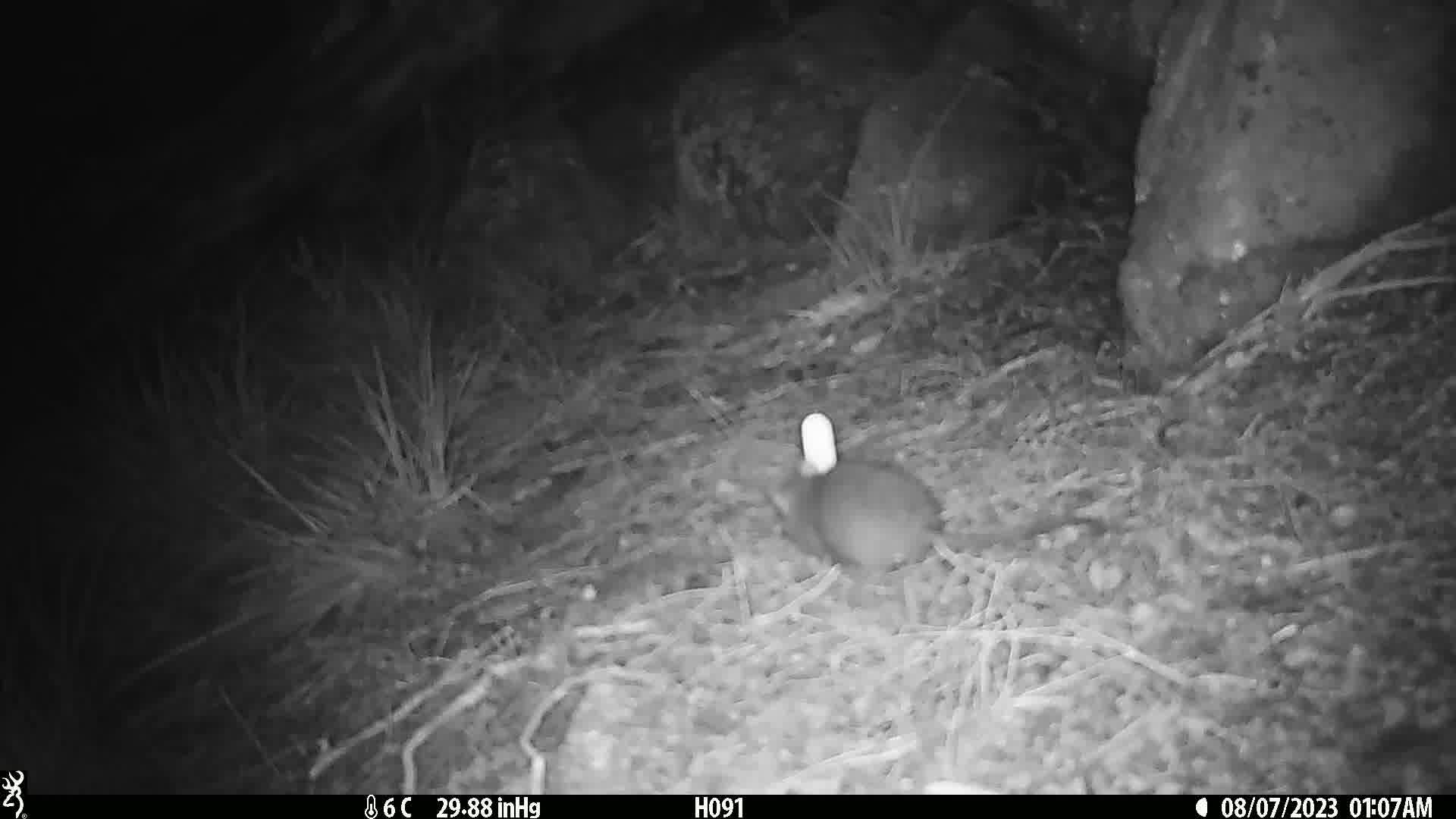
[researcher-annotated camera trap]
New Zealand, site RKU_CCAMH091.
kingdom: Animalia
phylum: Chordata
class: Mammalia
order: Rodentia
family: Muridae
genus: Rattus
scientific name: Rattus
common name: rat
Rat (Rattus).